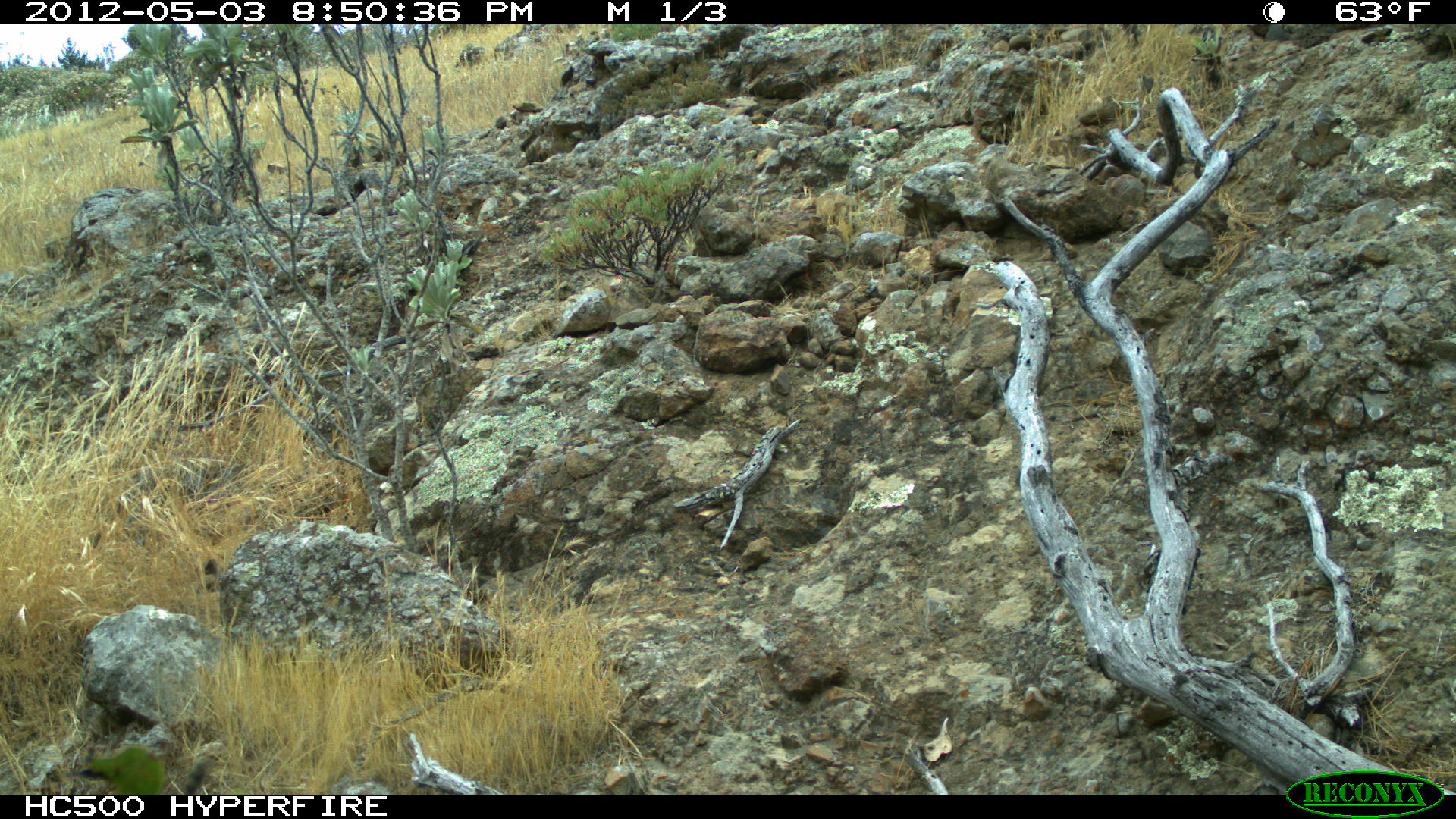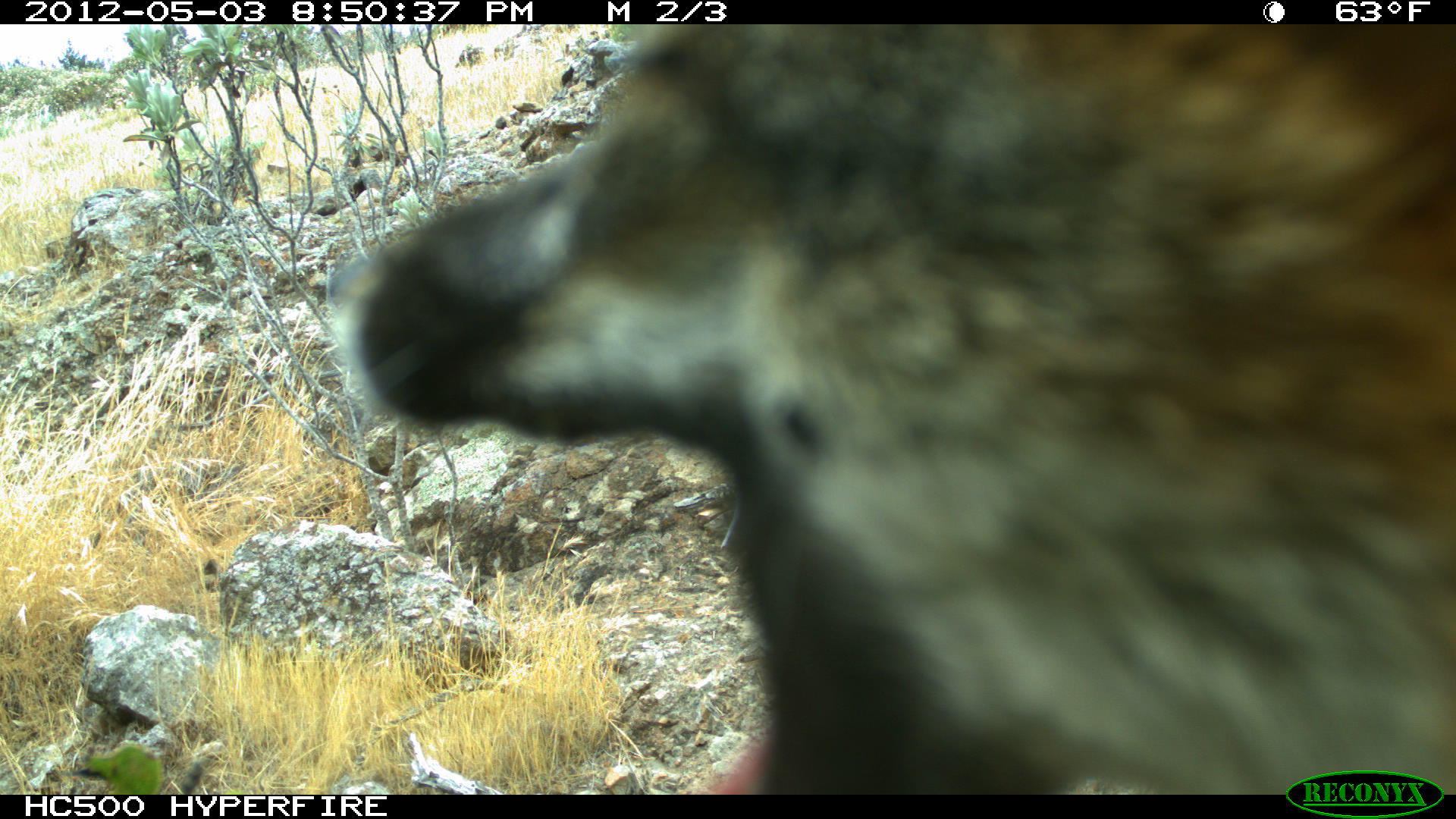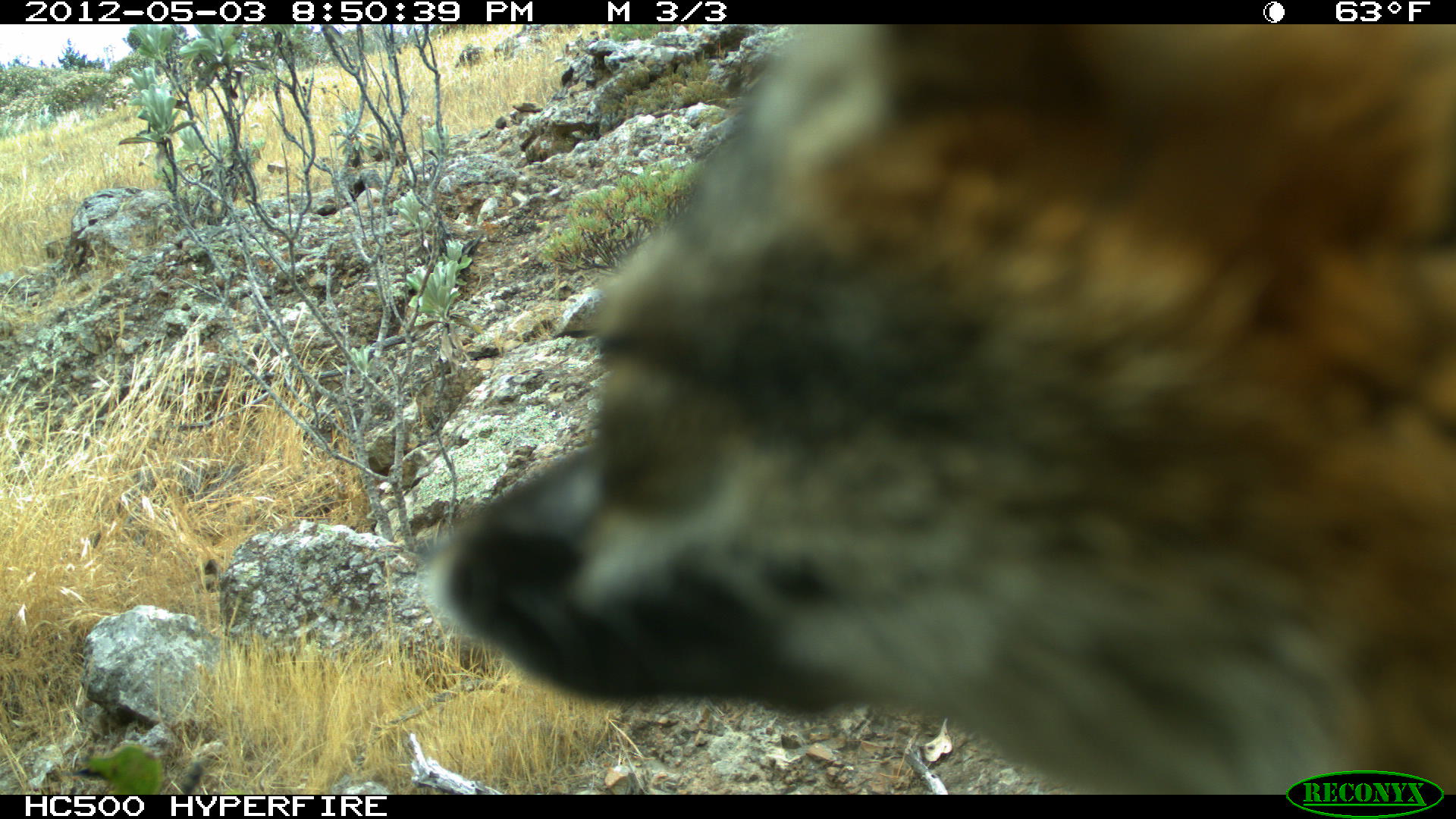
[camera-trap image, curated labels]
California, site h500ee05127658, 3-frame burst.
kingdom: Animalia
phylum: Chordata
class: Mammalia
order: Carnivora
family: Canidae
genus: Urocyon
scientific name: Urocyon littoralis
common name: island fox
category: fox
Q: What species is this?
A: Fox (island fox) (Urocyon littoralis).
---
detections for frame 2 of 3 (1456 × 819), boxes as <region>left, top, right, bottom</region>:
fox: <region>325, 24, 1455, 791</region>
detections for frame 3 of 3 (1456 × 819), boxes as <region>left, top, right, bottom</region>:
fox: <region>414, 23, 1455, 791</region>